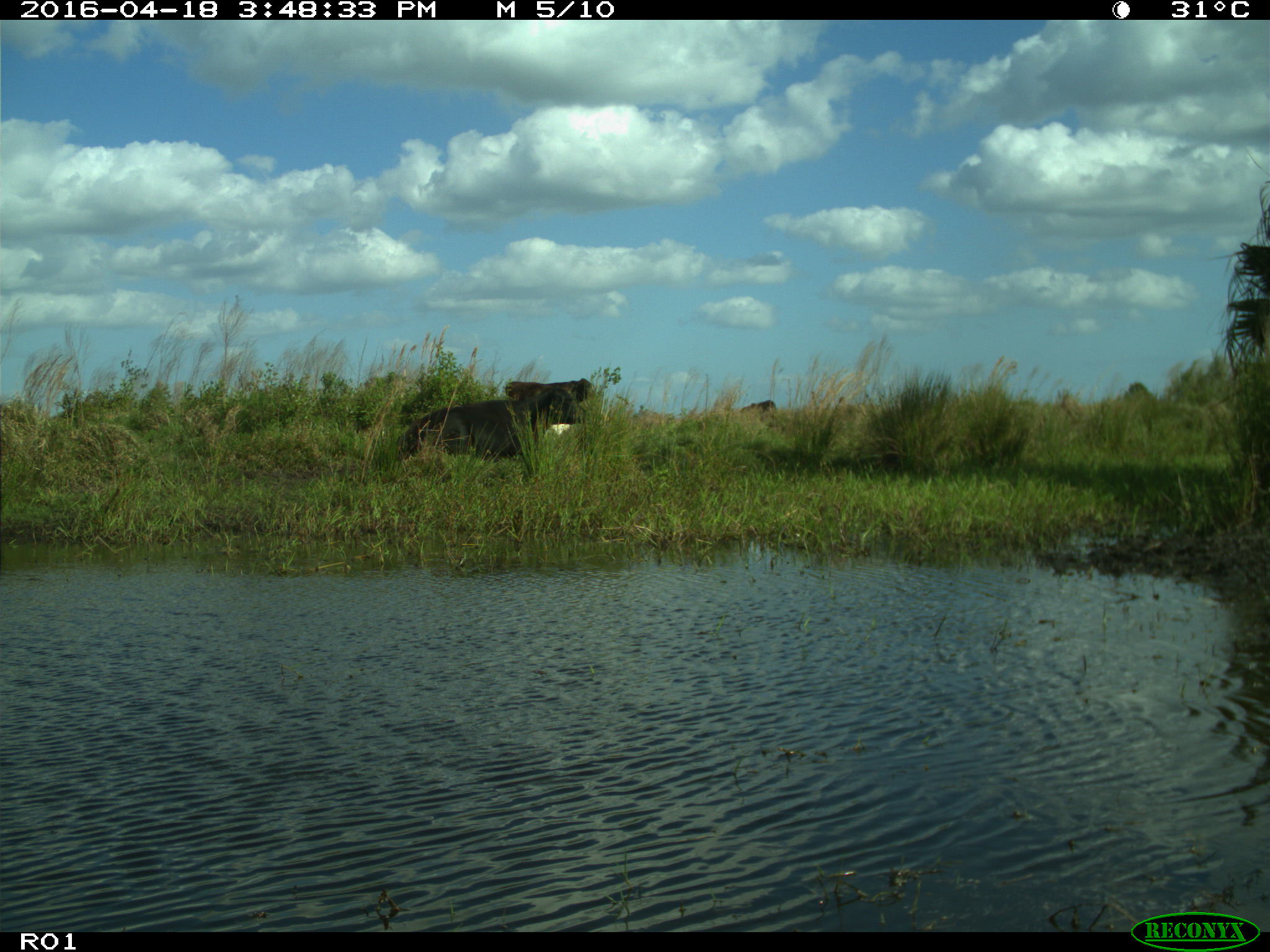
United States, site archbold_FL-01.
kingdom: Animalia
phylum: Chordata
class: Mammalia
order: Artiodactyla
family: Bovidae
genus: Bos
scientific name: Bos taurus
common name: domestic cow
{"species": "Bos taurus (domestic cow)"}